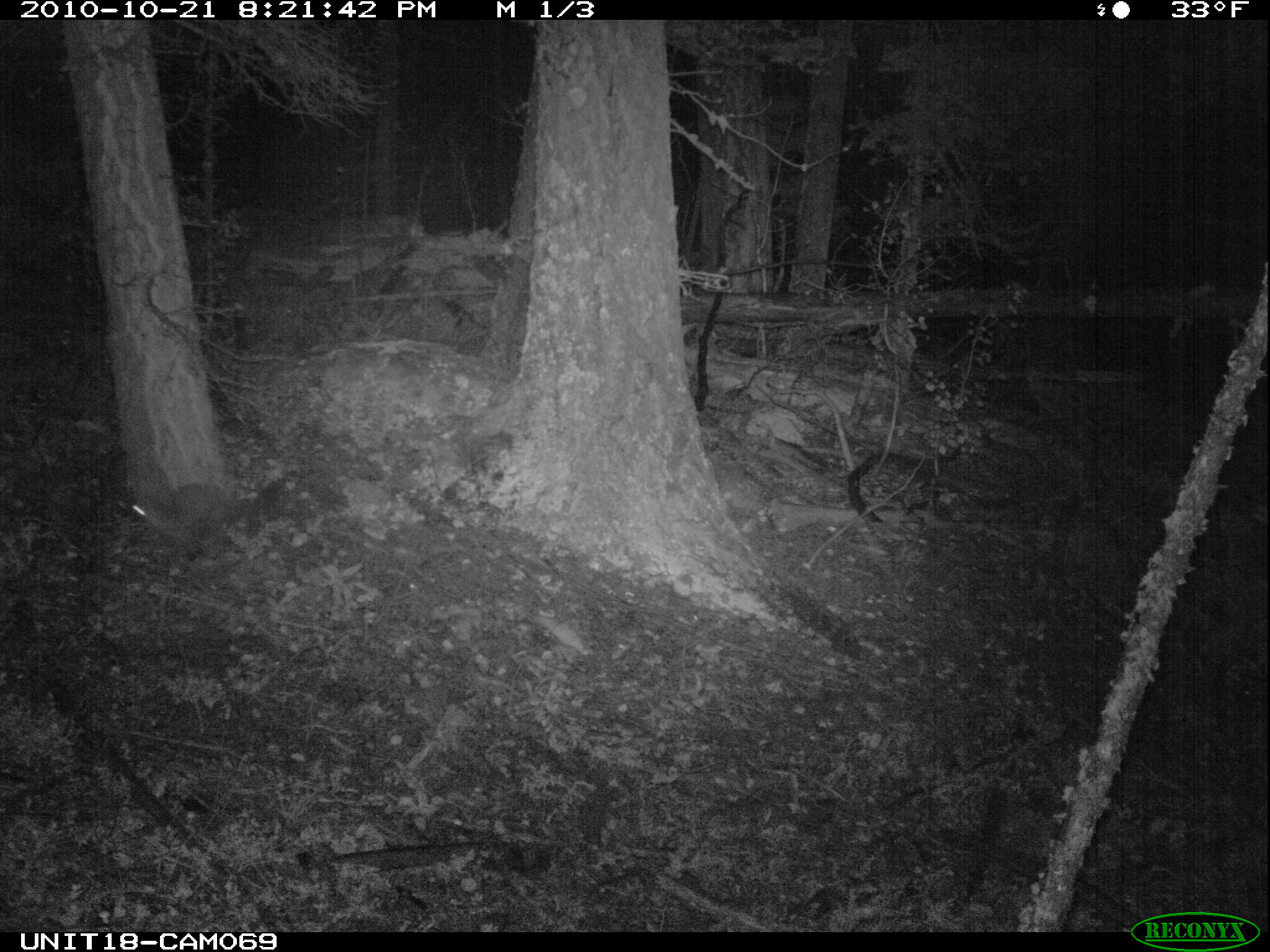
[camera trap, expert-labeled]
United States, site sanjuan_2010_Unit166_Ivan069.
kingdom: Animalia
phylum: Chordata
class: Mammalia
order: Carnivora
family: Mustelidae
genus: Martes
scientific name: Martes americana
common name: american marten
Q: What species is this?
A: Martes americana (american marten).